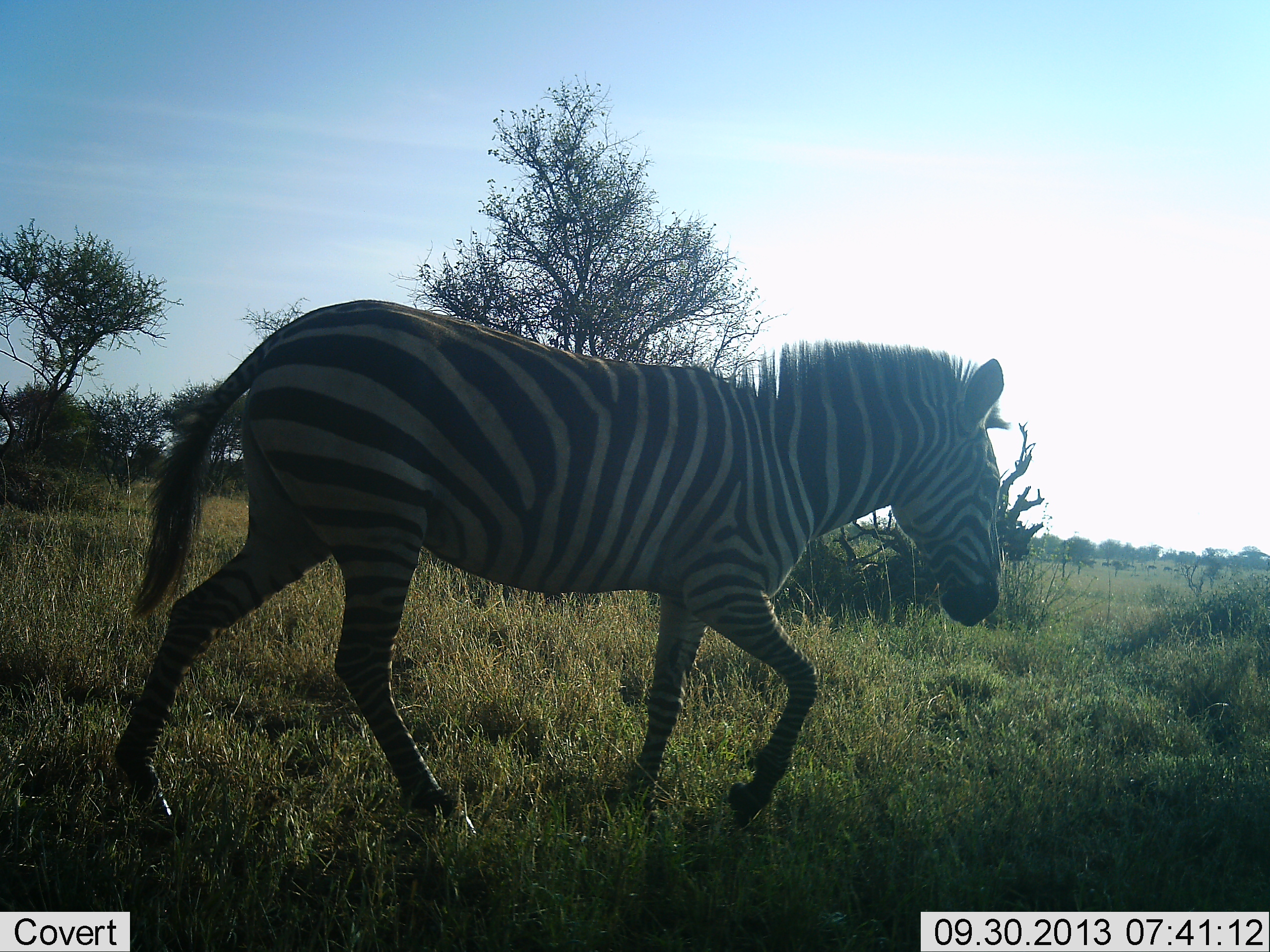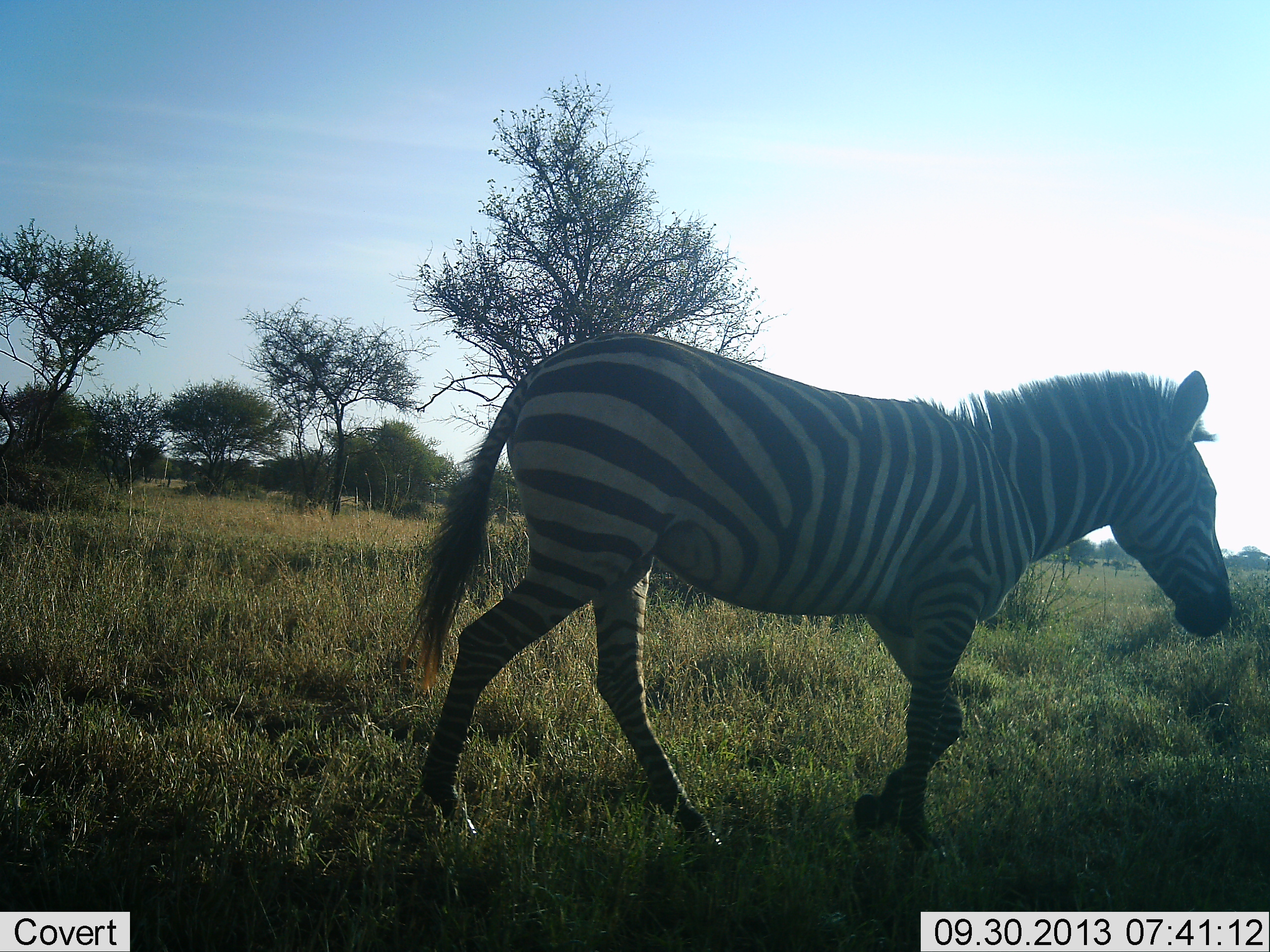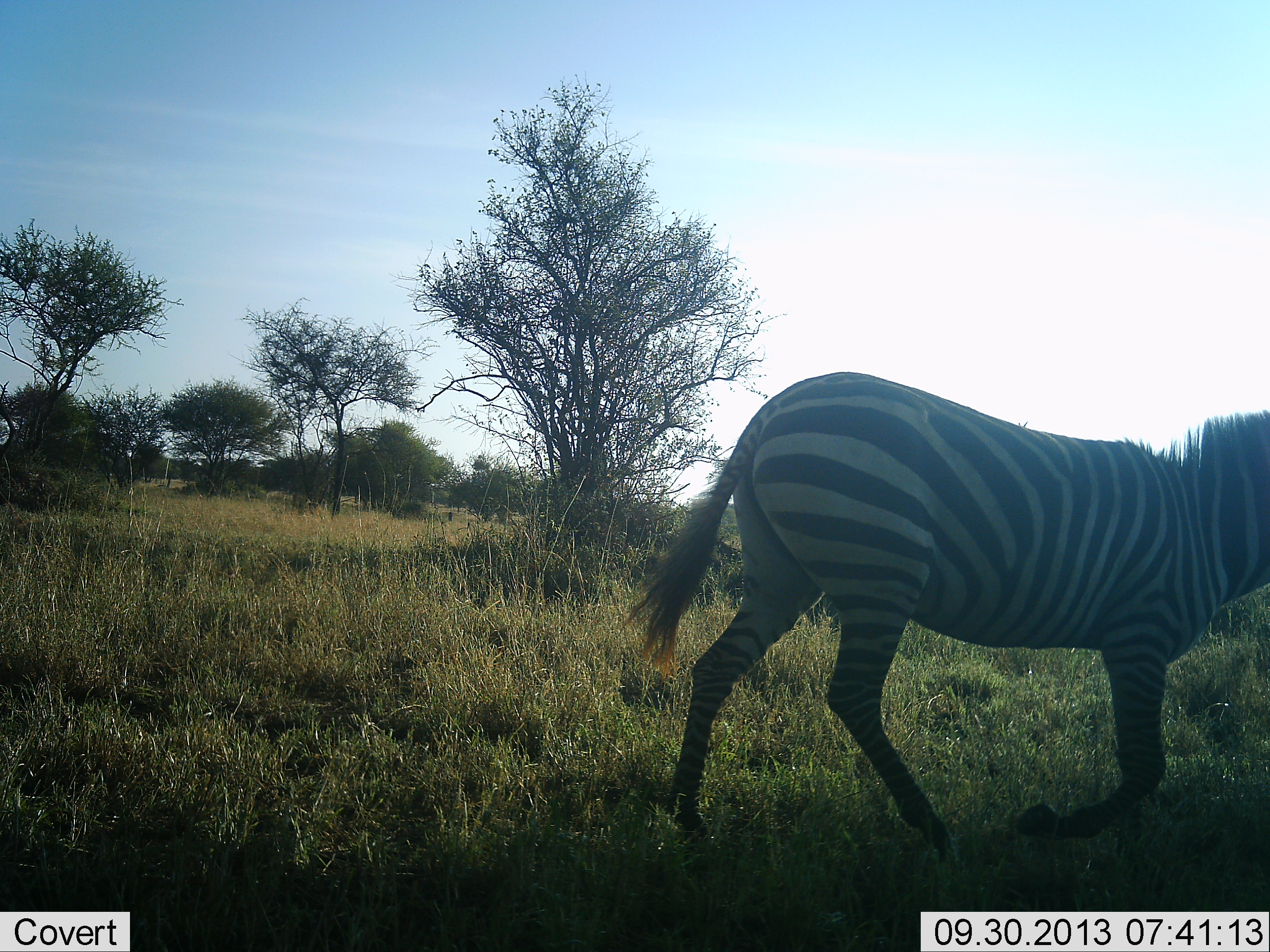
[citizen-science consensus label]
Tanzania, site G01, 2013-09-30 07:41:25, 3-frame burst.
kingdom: Animalia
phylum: Chordata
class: Mammalia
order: Perissodactyla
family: Equidae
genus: Equus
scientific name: Equus quagga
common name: plains zebra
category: zebra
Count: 1.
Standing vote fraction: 5%.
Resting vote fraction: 0%.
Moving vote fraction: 95%.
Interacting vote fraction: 0%.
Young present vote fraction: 0%.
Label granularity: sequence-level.